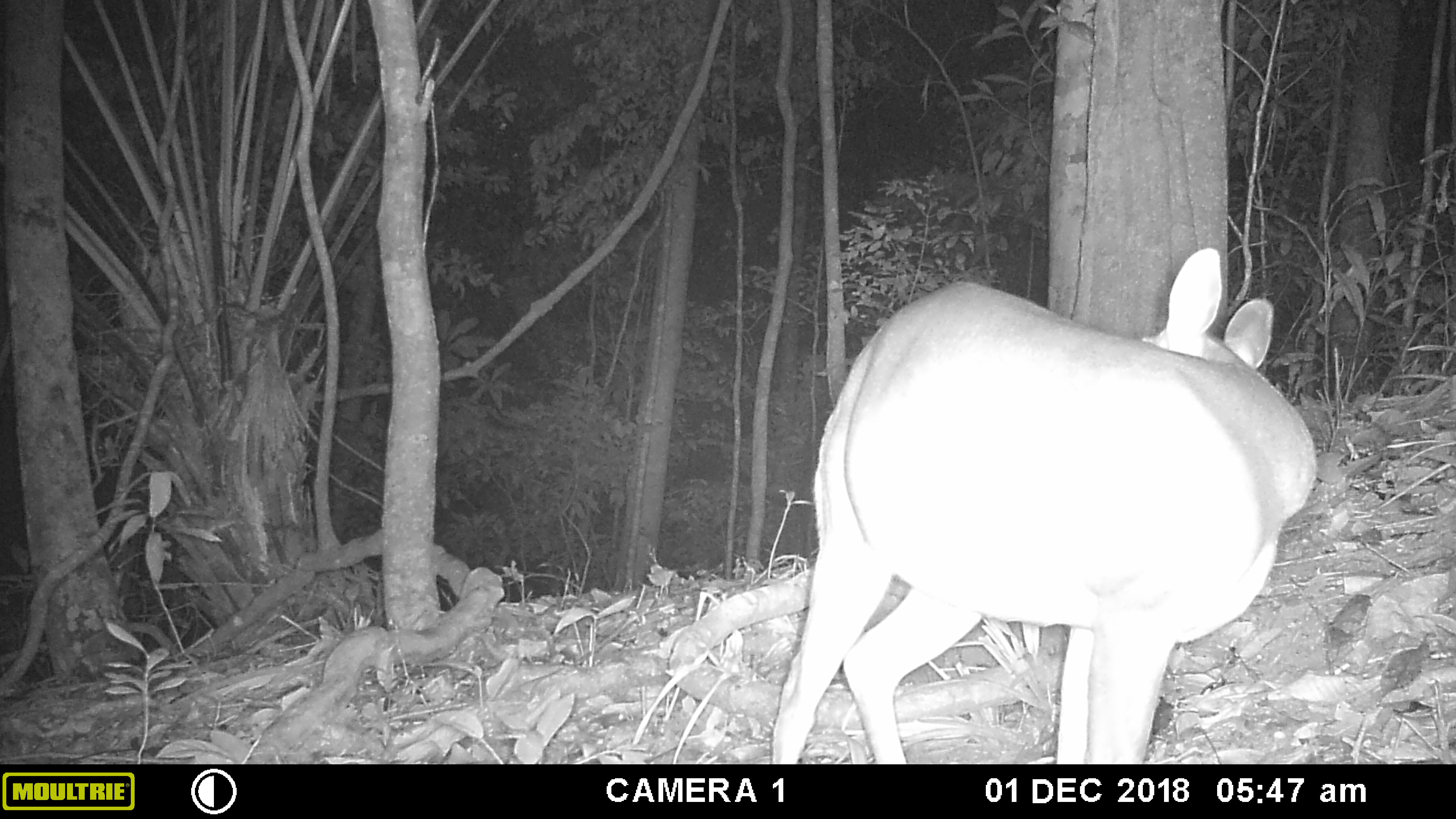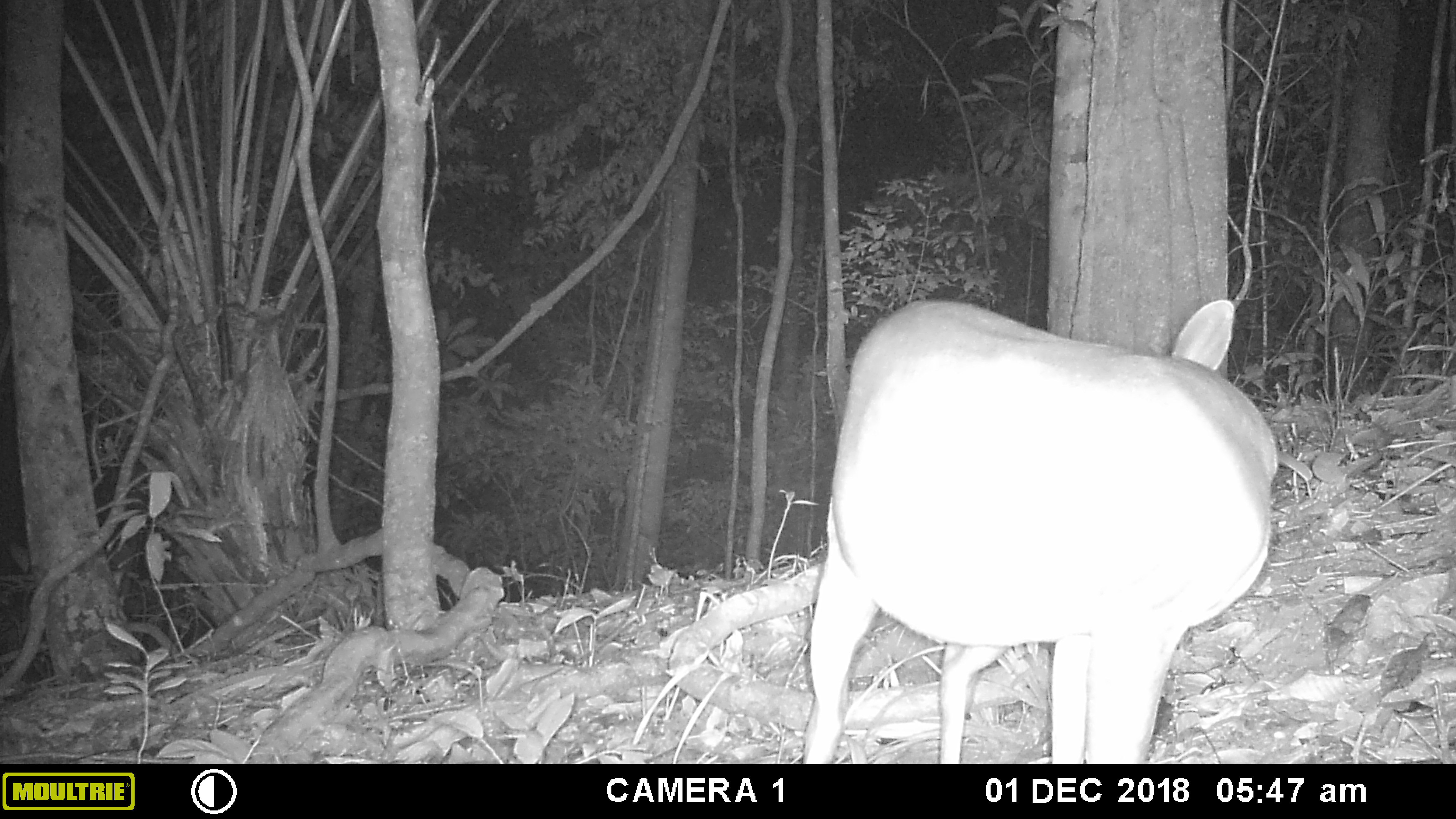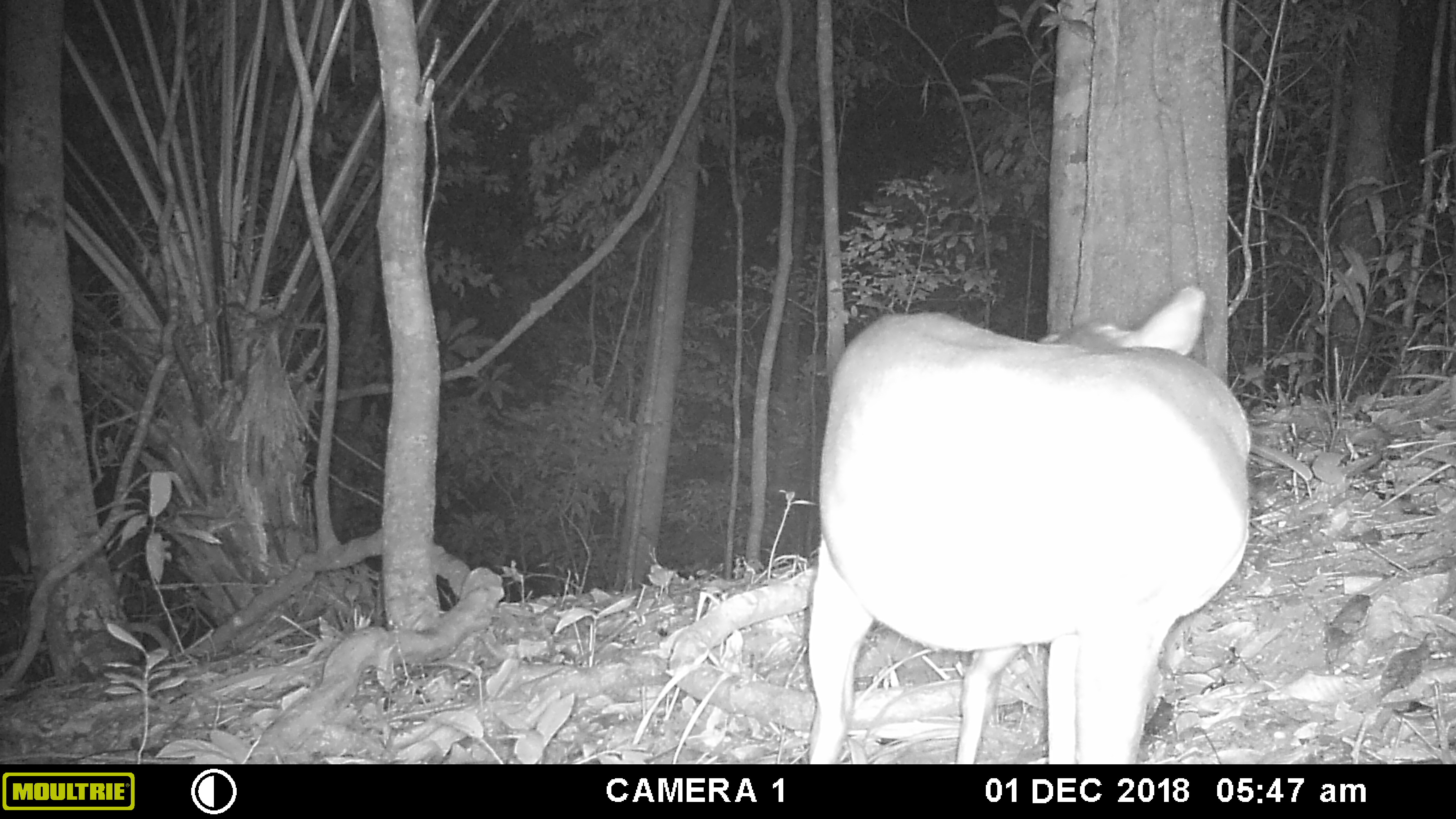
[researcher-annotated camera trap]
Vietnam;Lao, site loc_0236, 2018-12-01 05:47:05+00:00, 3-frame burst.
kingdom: Animalia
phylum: Chordata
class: Mammalia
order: Artiodactyla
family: Cervidae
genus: Muntiacus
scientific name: Muntiacus vuquangensis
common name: large-antlered muntjac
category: large antlered muntjac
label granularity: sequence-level